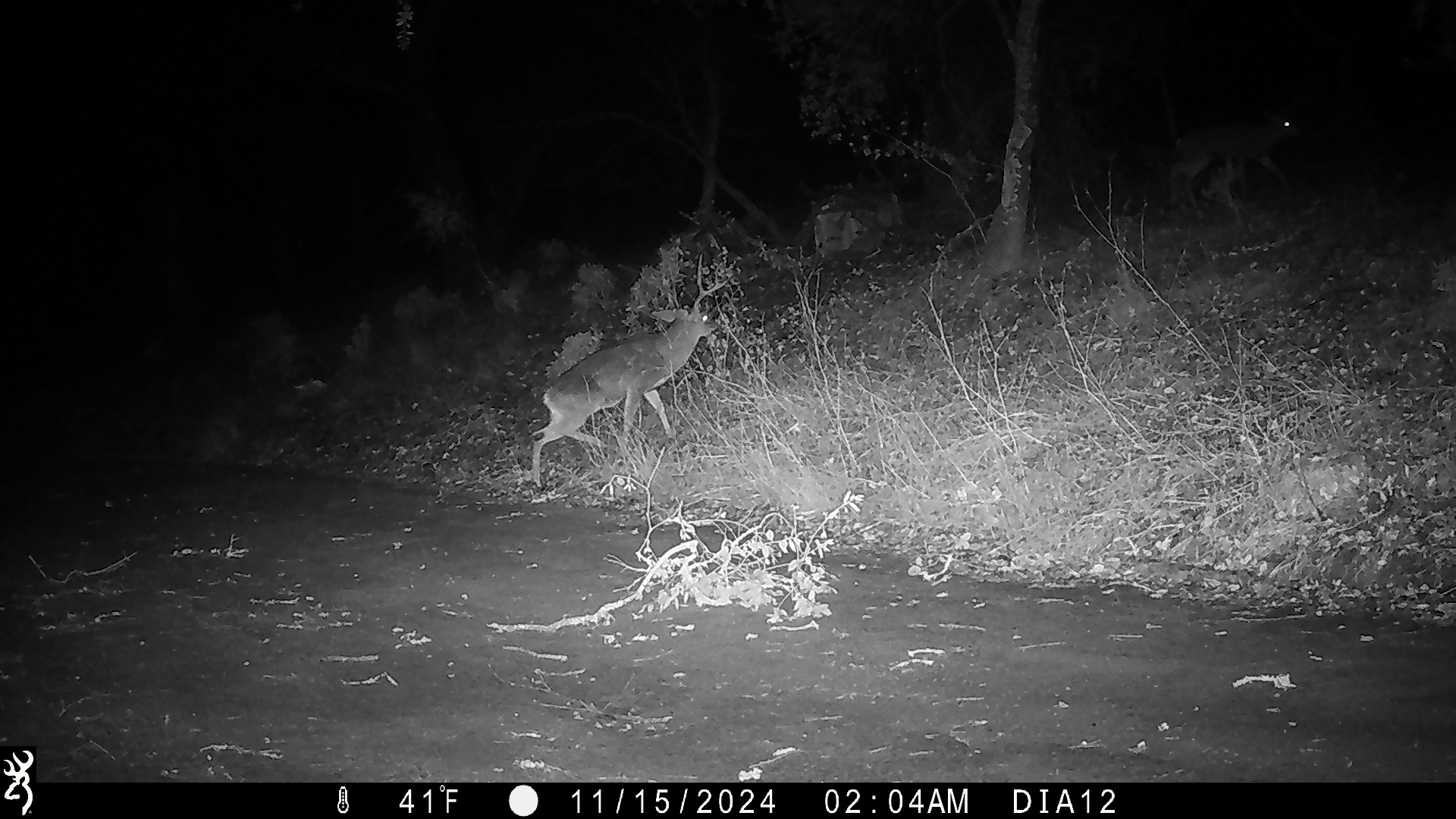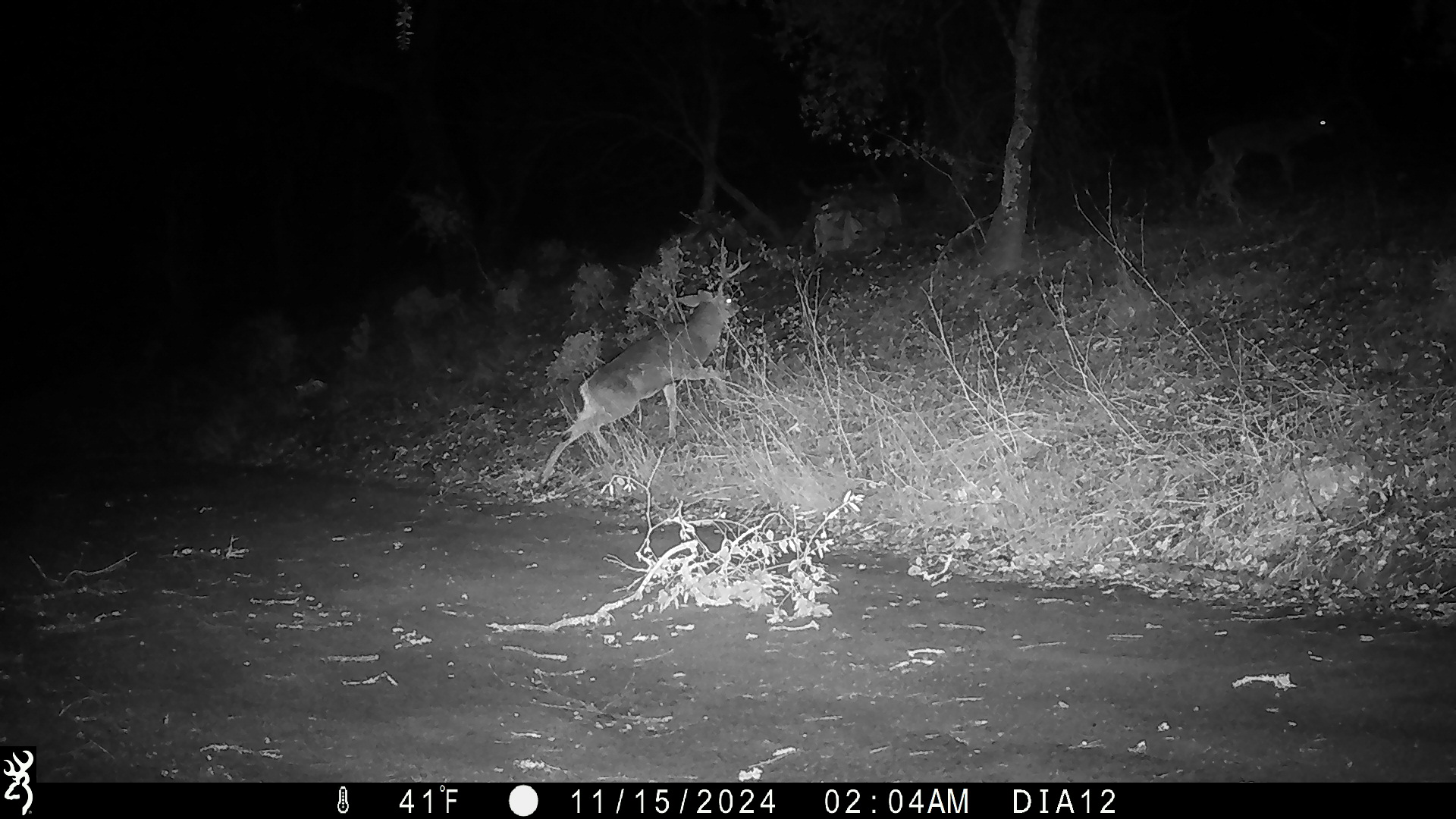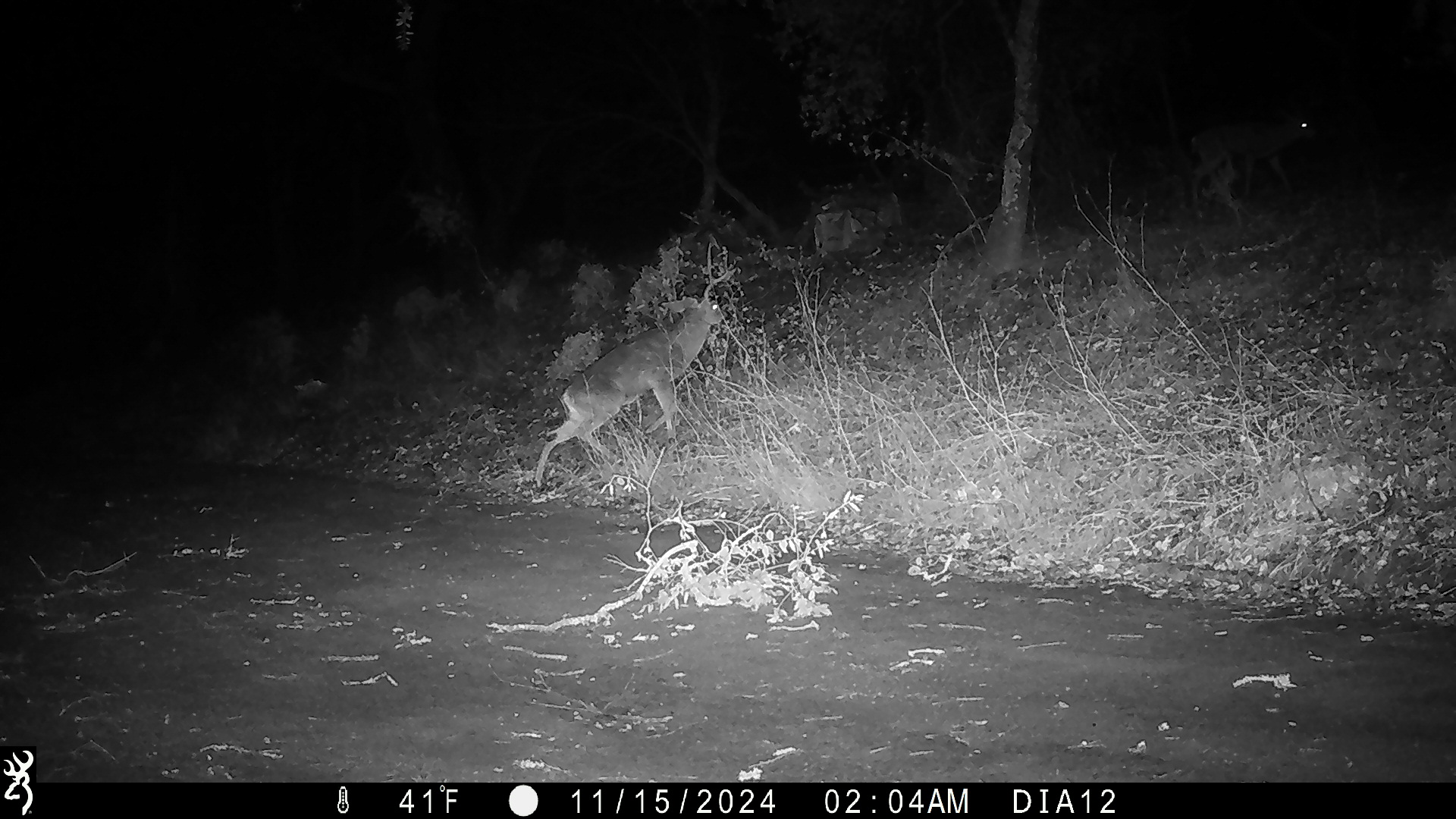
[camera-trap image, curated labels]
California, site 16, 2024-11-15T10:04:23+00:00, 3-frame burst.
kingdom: Animalia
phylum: Chordata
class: Mammalia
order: Artiodactyla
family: Cervidae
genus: Odocoileus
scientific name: Odocoileus hemionus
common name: mule deer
Mule deer (Odocoileus hemionus).